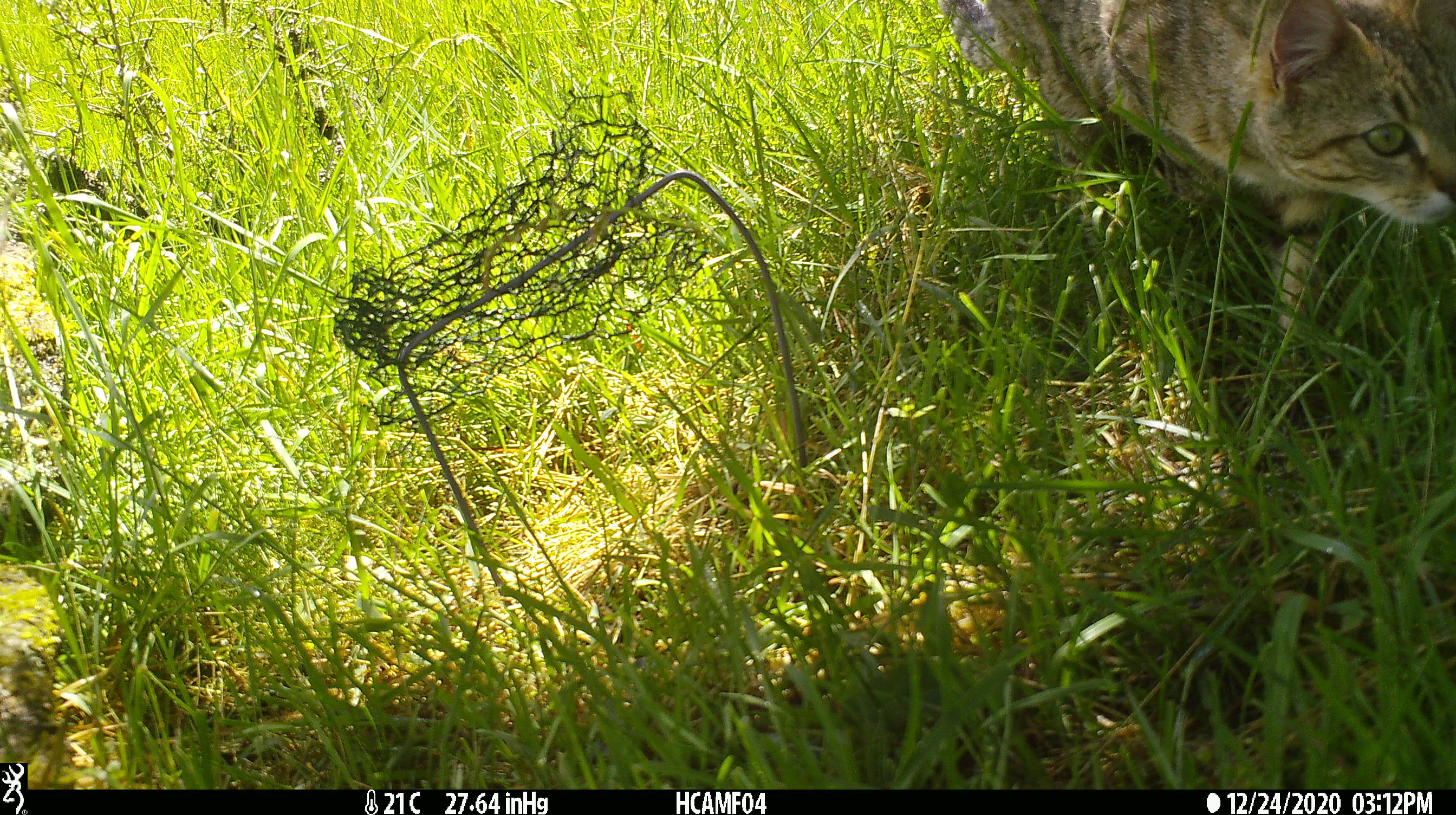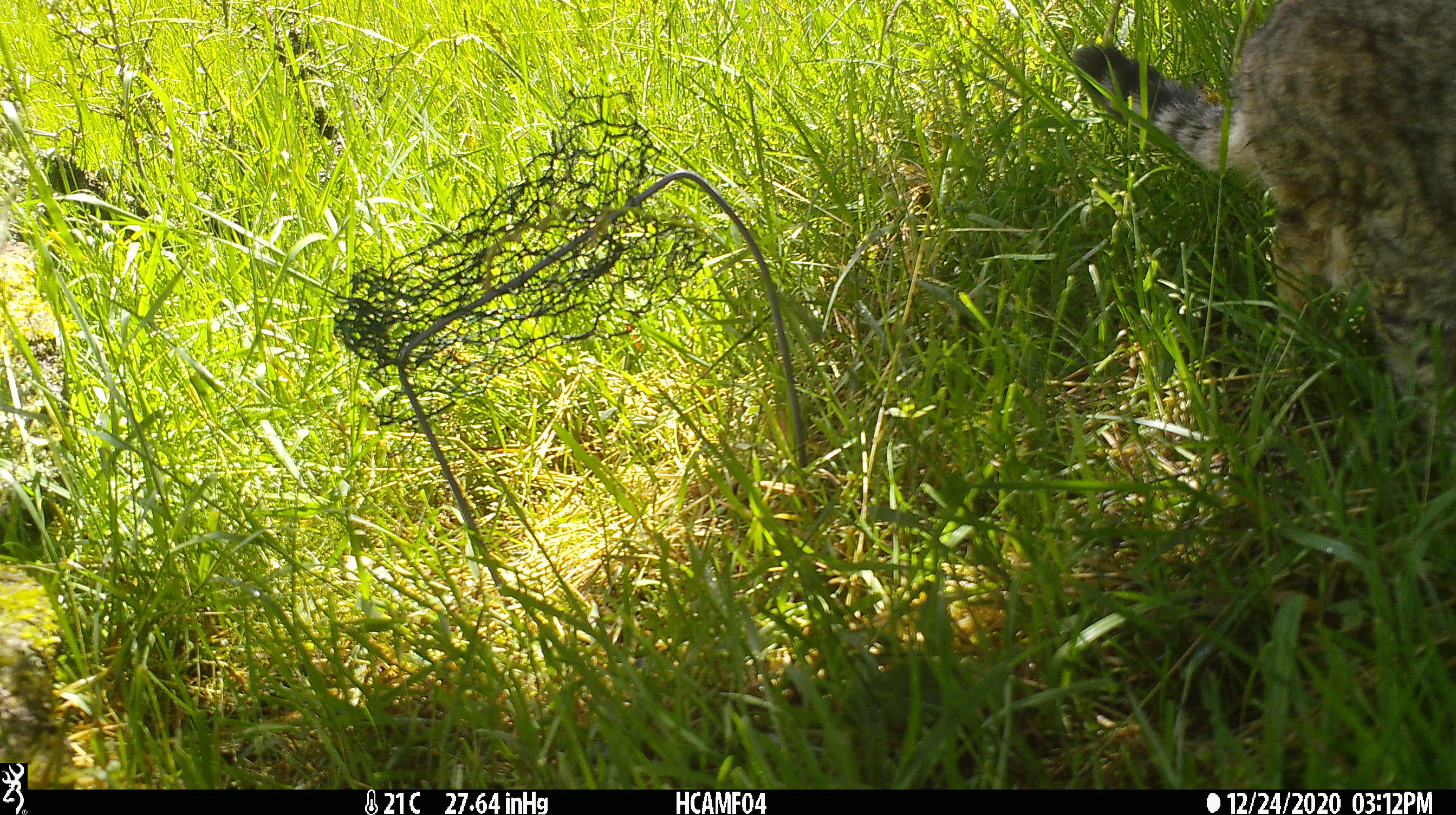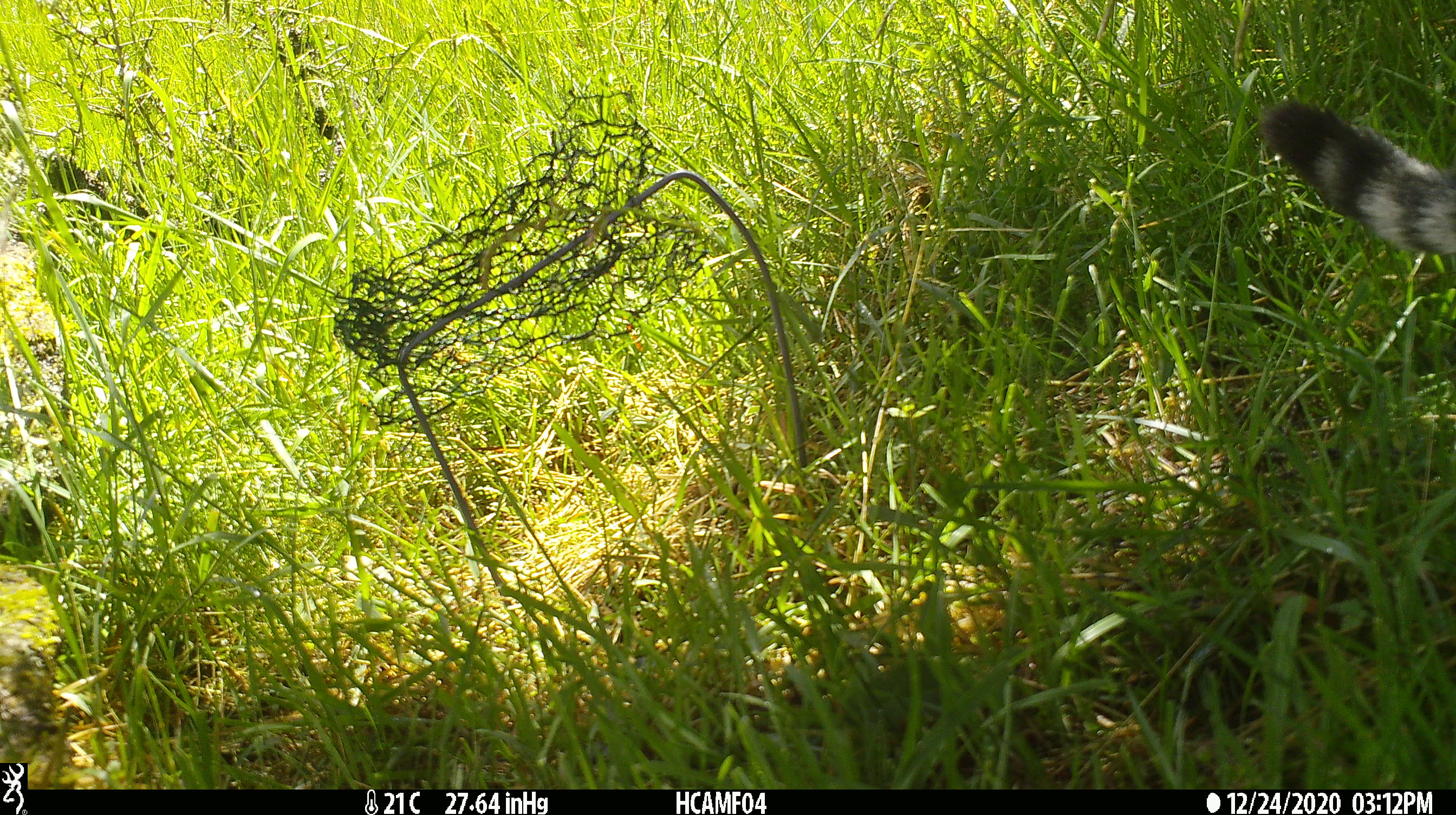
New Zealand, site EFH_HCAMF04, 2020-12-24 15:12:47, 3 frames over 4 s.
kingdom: Animalia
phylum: Chordata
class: Mammalia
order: Carnivora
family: Felidae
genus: Felis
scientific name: Felis catus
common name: domestic cat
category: cat